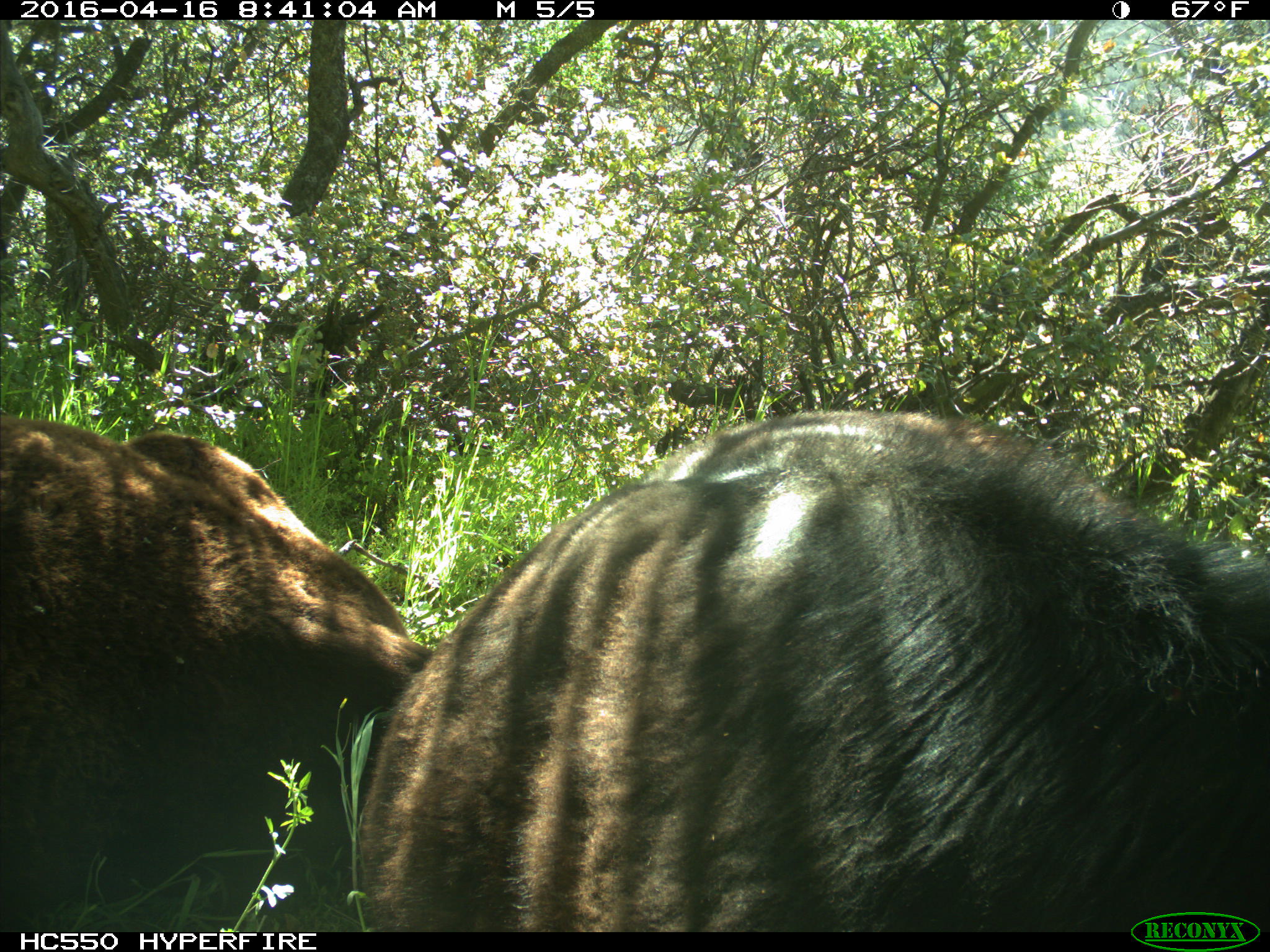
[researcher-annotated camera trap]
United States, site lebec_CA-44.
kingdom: Animalia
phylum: Chordata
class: Mammalia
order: Artiodactyla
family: Bovidae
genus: Bos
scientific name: Bos taurus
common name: domestic cow